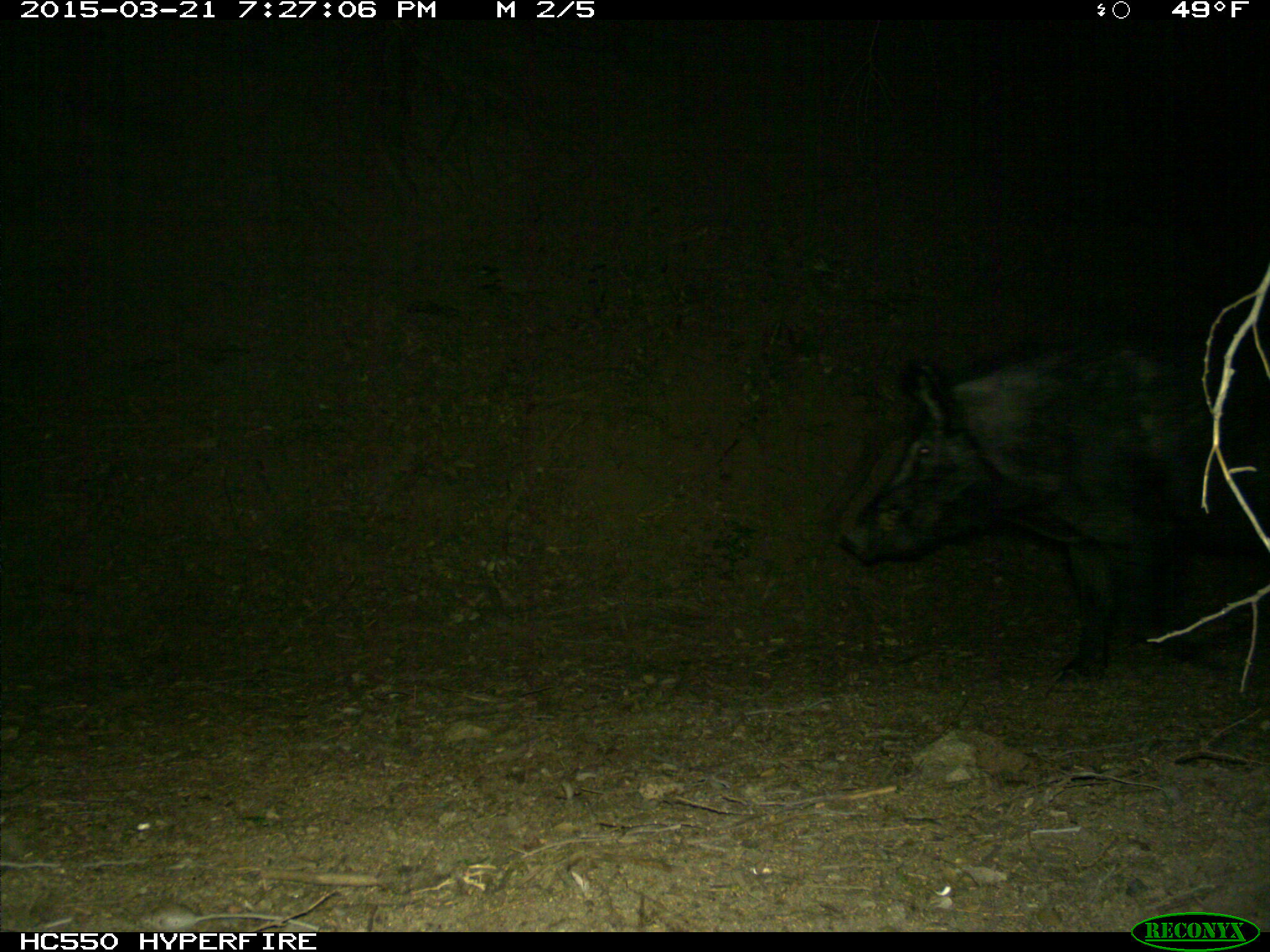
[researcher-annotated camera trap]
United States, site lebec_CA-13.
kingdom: Animalia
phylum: Chordata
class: Mammalia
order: Artiodactyla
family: Suidae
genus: Sus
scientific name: Sus scrofa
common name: wild boar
Sus scrofa (wild boar).